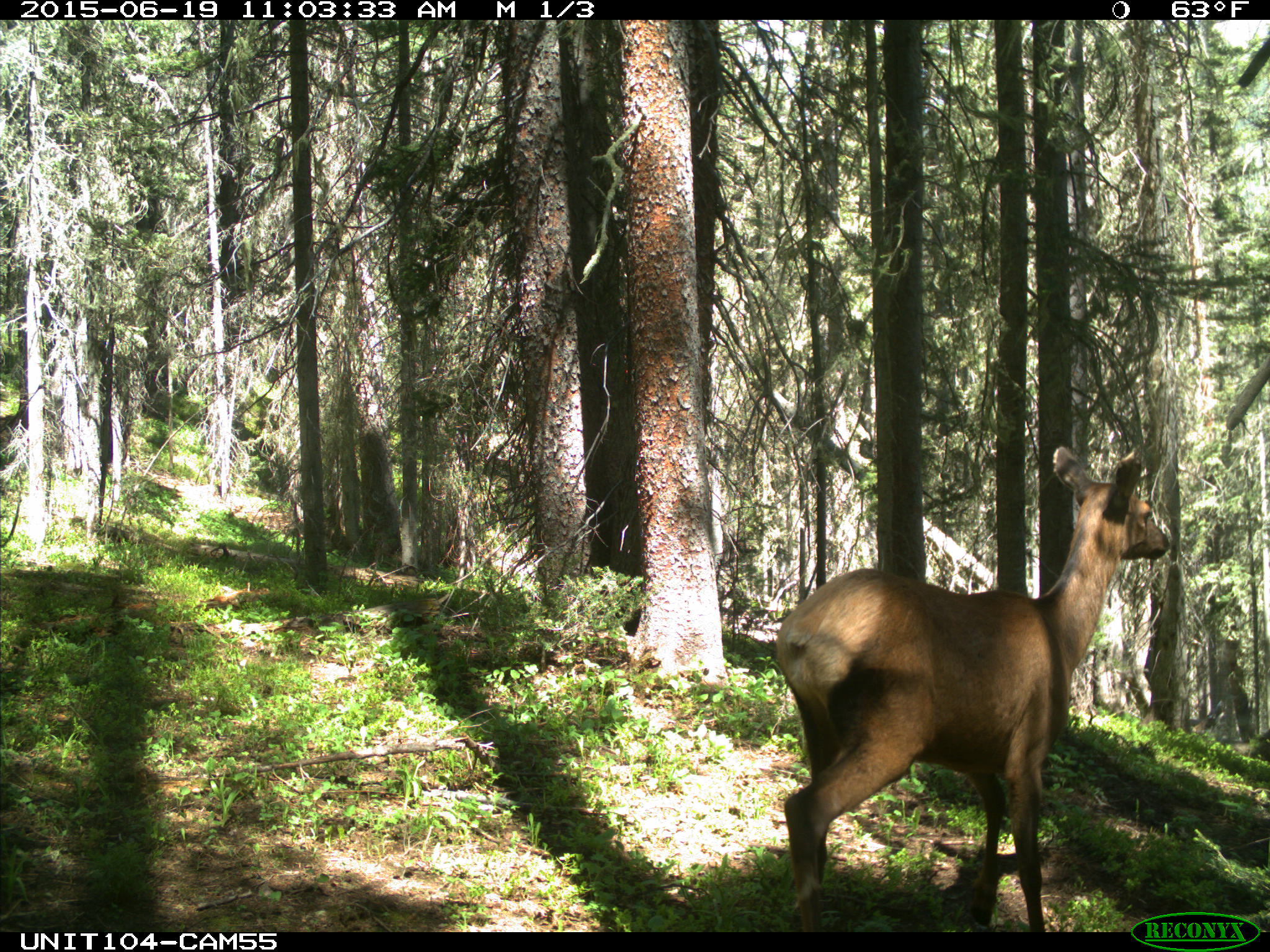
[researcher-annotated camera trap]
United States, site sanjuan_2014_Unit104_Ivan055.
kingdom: Animalia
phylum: Chordata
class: Mammalia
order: Artiodactyla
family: Cervidae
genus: Cervus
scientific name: Cervus elaphus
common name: red deer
Cervus elaphus (red deer).